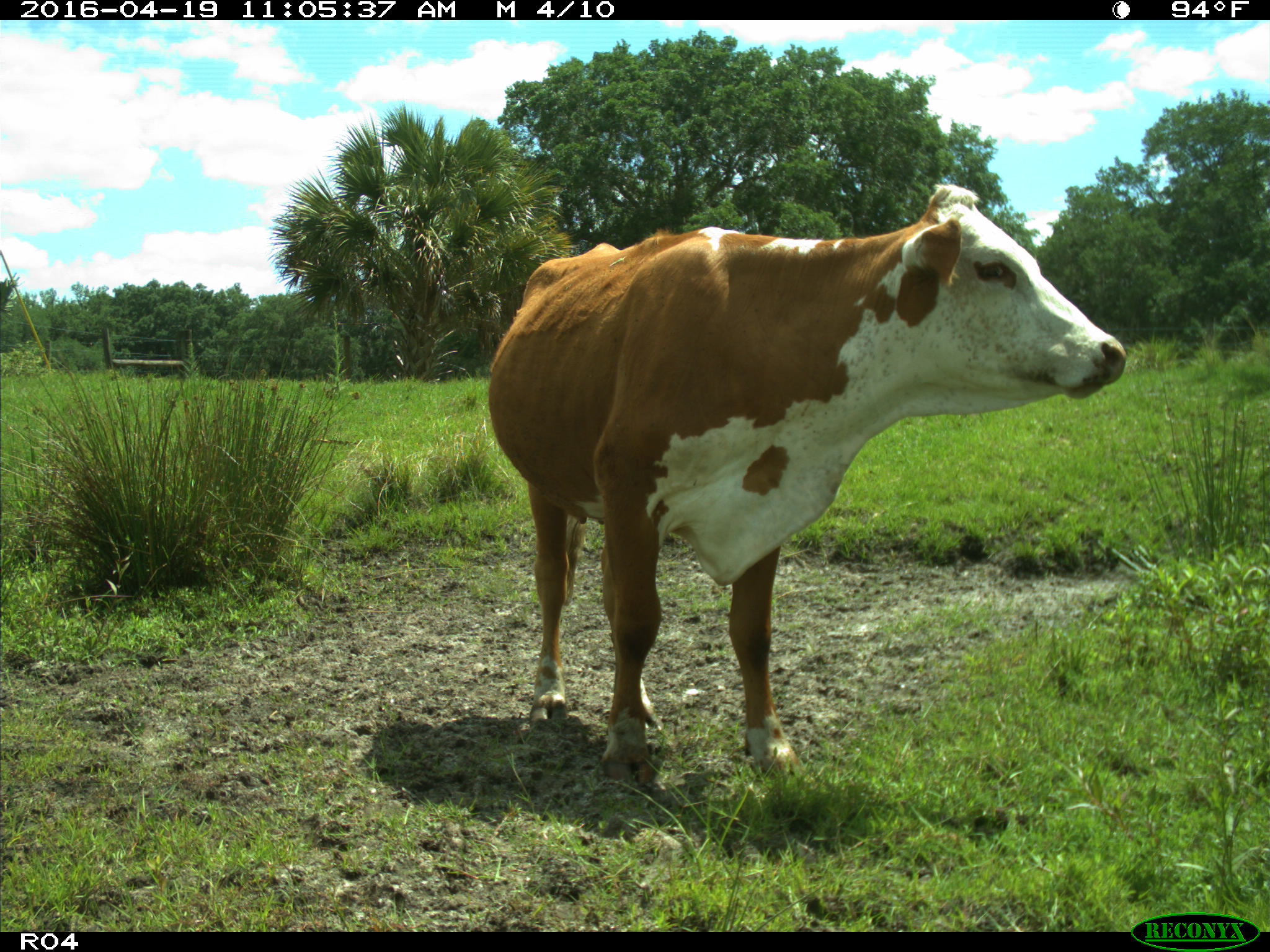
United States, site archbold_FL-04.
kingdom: Animalia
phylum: Chordata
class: Mammalia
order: Artiodactyla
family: Bovidae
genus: Bos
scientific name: Bos taurus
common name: domestic cow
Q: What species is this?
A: Bos taurus (domestic cow).